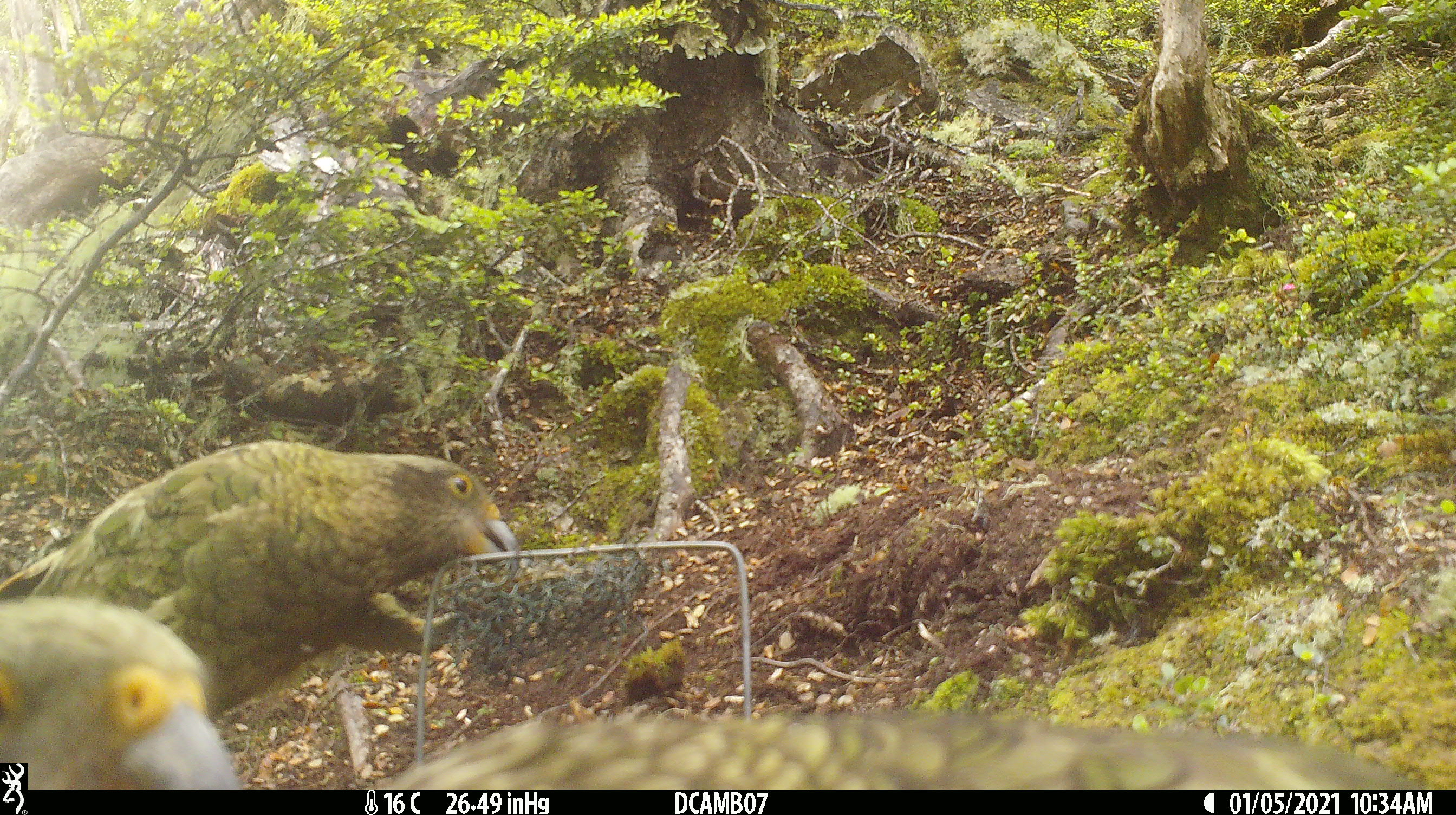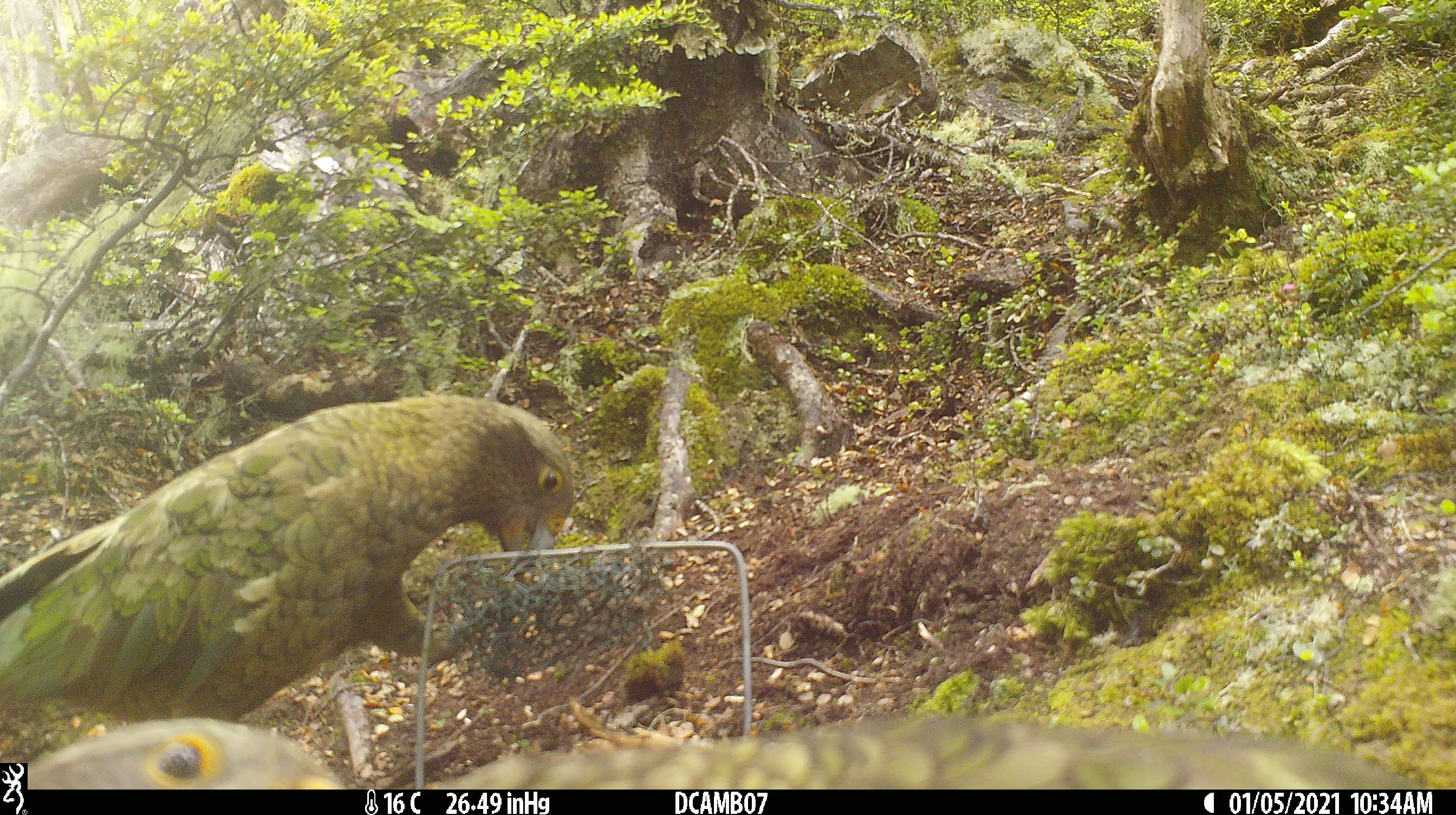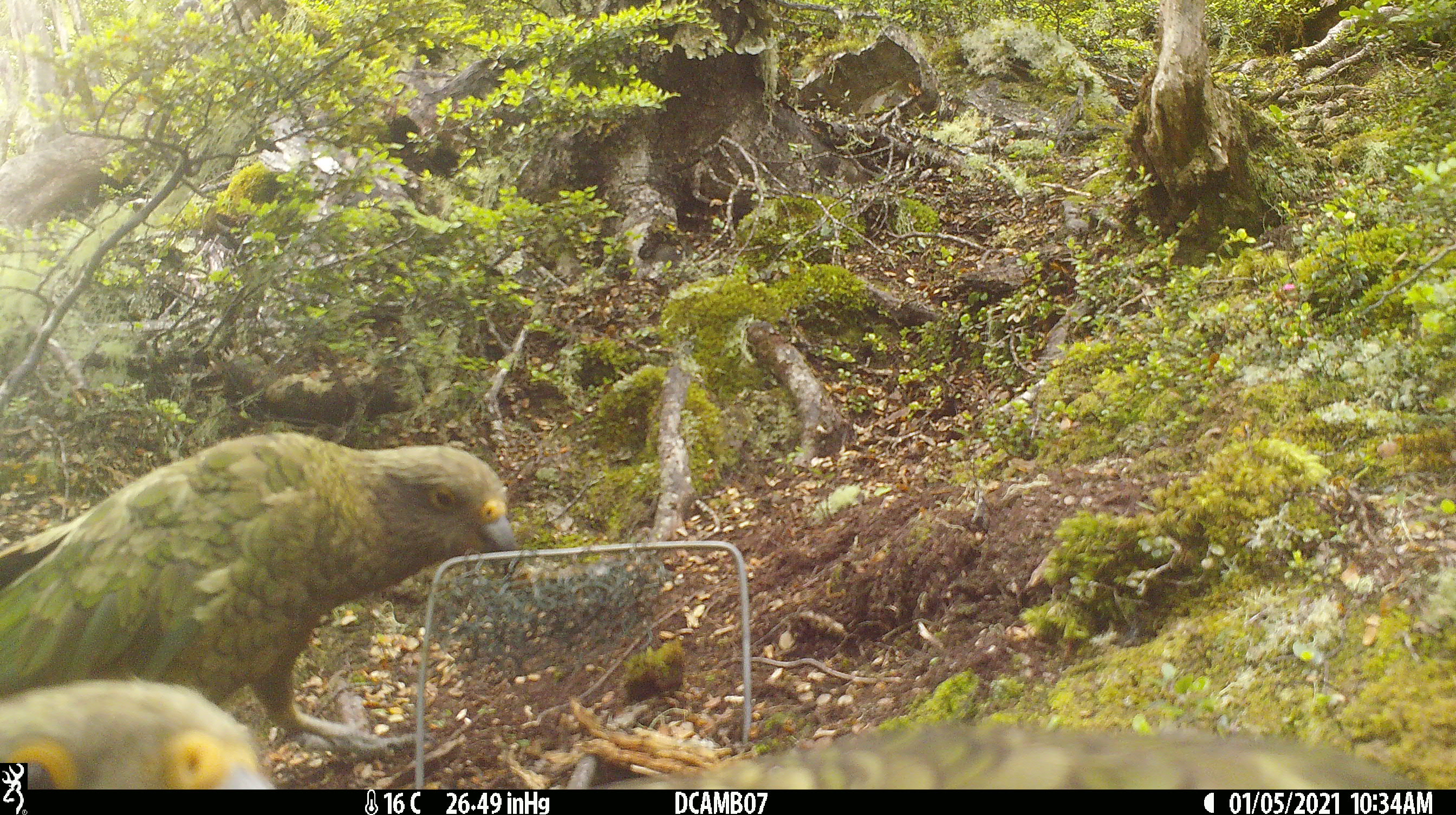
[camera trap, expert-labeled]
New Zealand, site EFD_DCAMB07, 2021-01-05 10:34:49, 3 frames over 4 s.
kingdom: Animalia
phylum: Chordata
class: Aves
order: Psittaciformes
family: Strigopidae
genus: Nestor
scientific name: Nestor notabilis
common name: kea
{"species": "kea (Nestor notabilis)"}